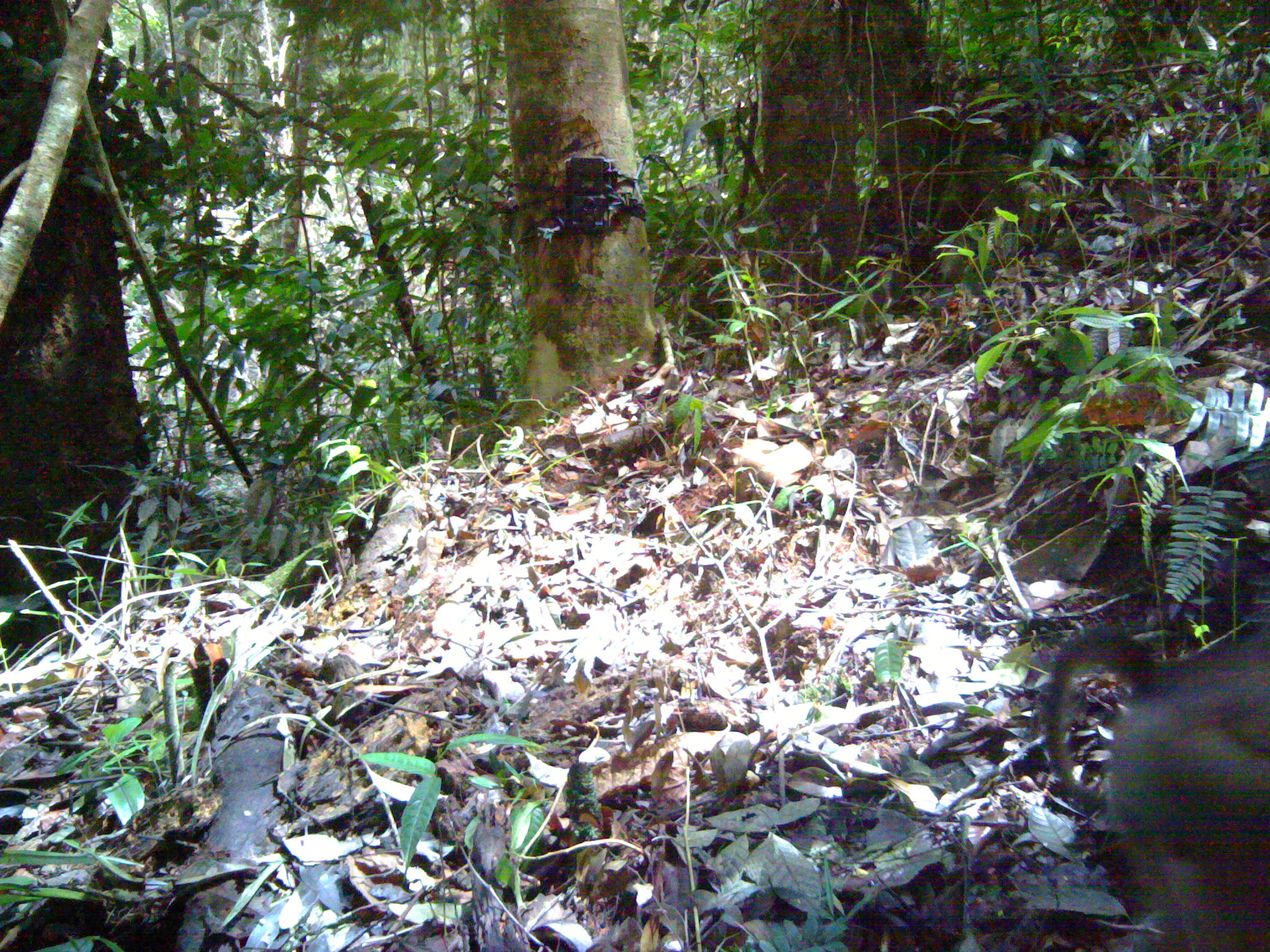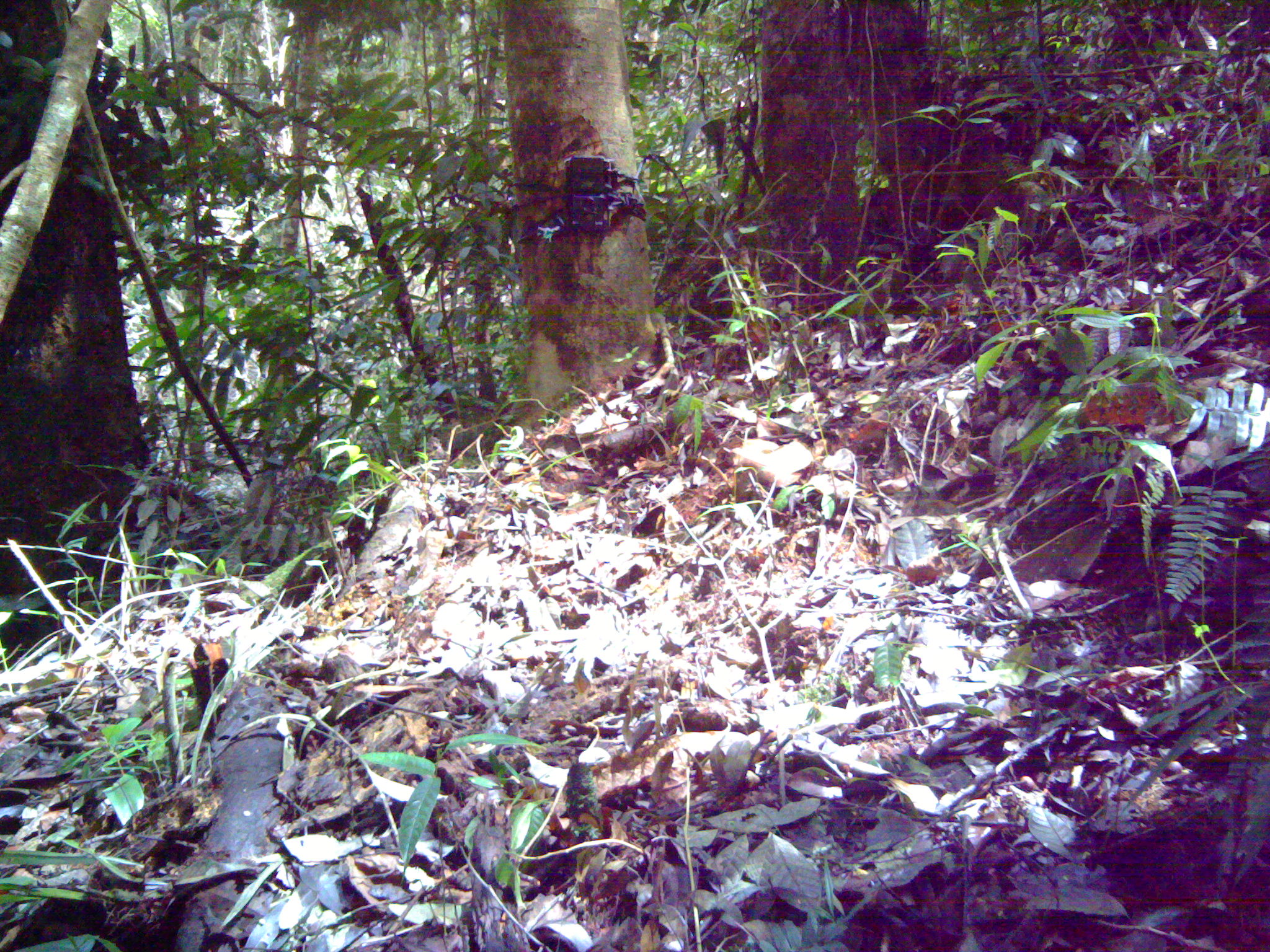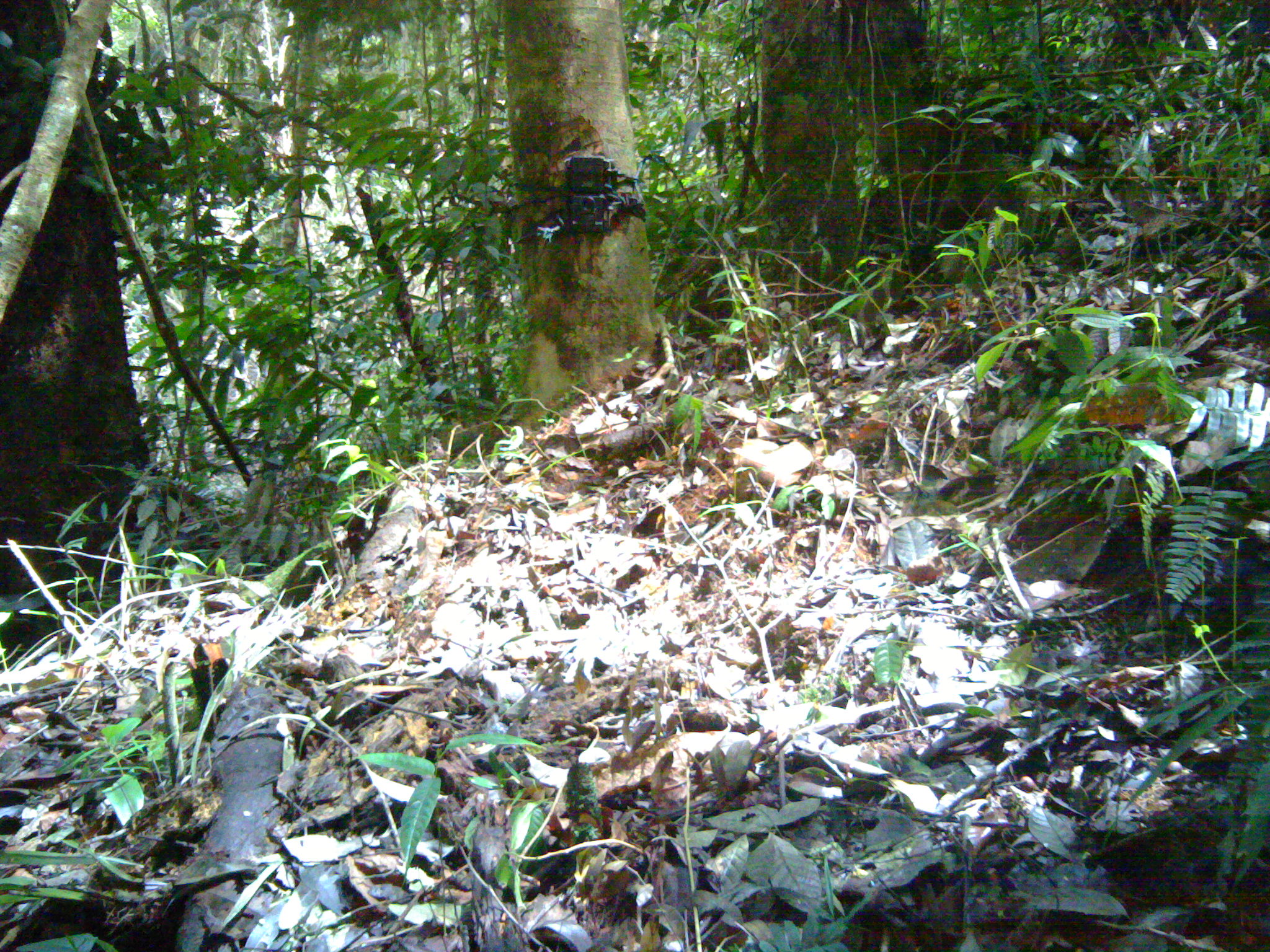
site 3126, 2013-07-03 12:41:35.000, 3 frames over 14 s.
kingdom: Animalia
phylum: Chordata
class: Mammalia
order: Primates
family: Cercopithecidae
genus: Macaca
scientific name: Macaca nemestrina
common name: southern pig-tailed macaque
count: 1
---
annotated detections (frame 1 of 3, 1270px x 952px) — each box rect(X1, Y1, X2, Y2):
macaca nemestrina: rect(1031, 613, 1267, 951)